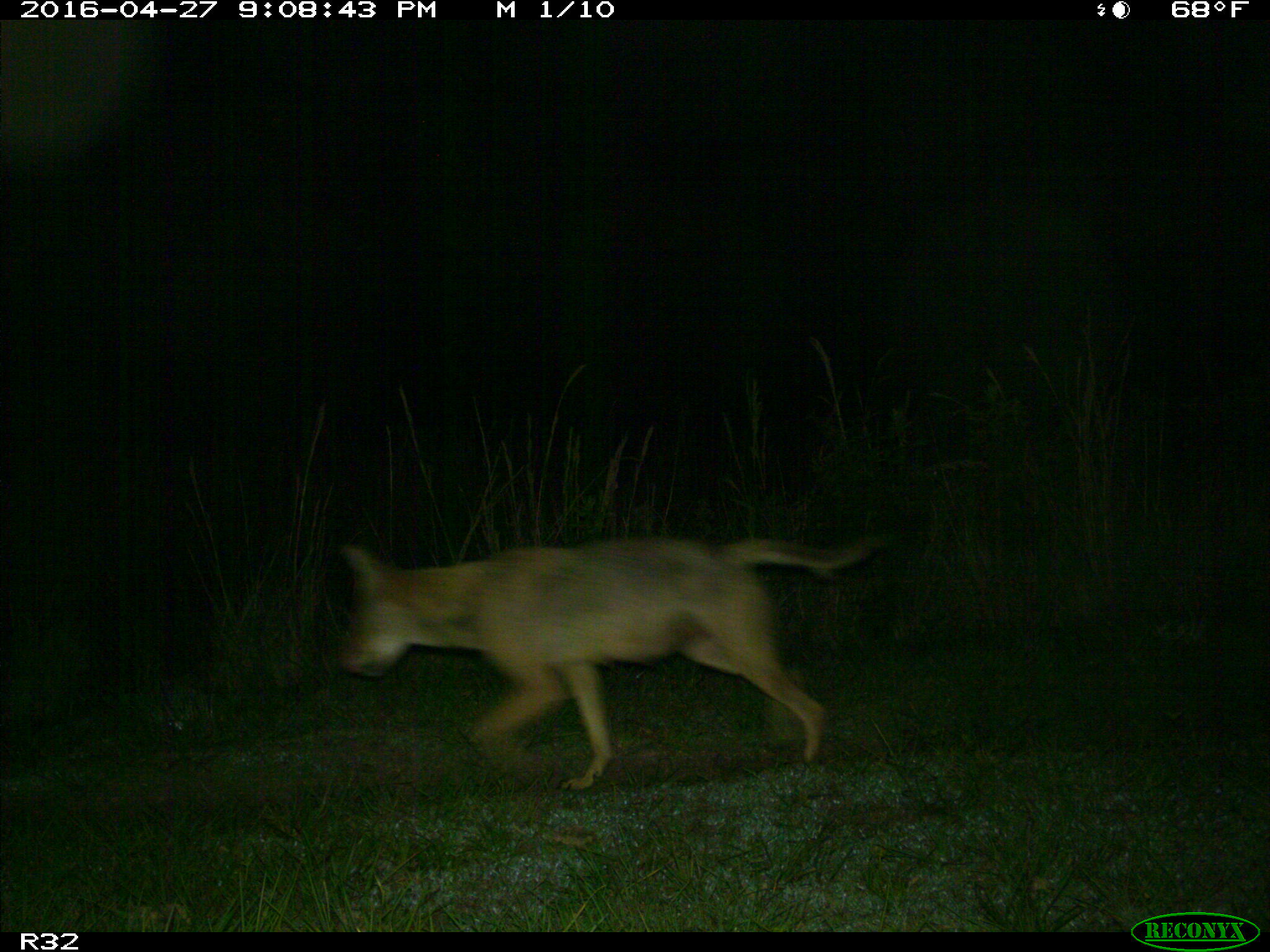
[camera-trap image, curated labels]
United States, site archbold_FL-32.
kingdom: Animalia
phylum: Chordata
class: Mammalia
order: Carnivora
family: Canidae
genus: Canis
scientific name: Canis latrans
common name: coyote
Canis latrans (coyote).